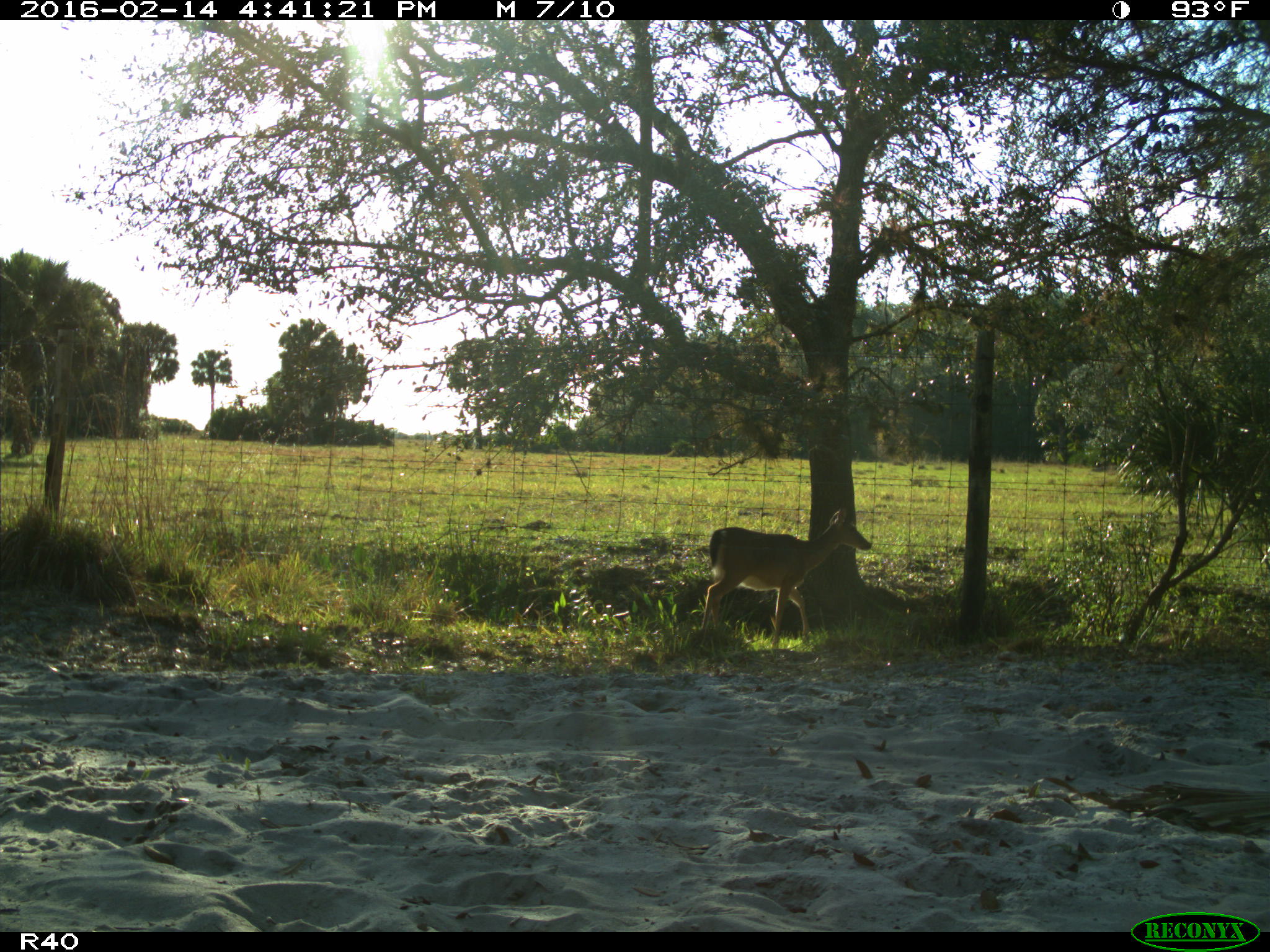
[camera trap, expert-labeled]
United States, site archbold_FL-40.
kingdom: Animalia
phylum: Chordata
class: Mammalia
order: Artiodactyla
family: Cervidae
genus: Odocoileus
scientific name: Odocoileus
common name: deer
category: unidentified deer